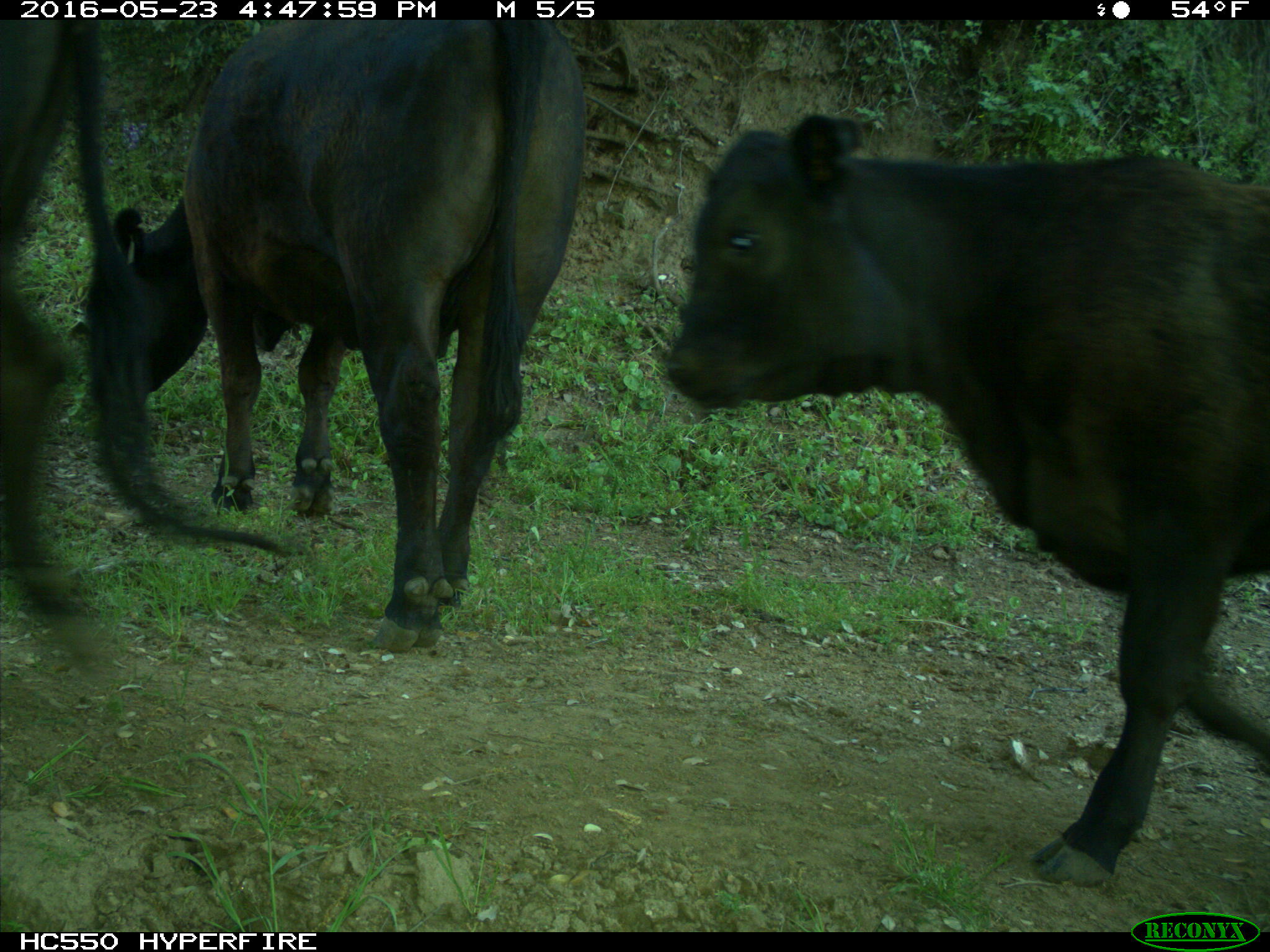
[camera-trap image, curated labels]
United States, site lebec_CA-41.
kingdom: Animalia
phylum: Chordata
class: Mammalia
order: Artiodactyla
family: Bovidae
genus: Bos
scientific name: Bos taurus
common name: domestic cow